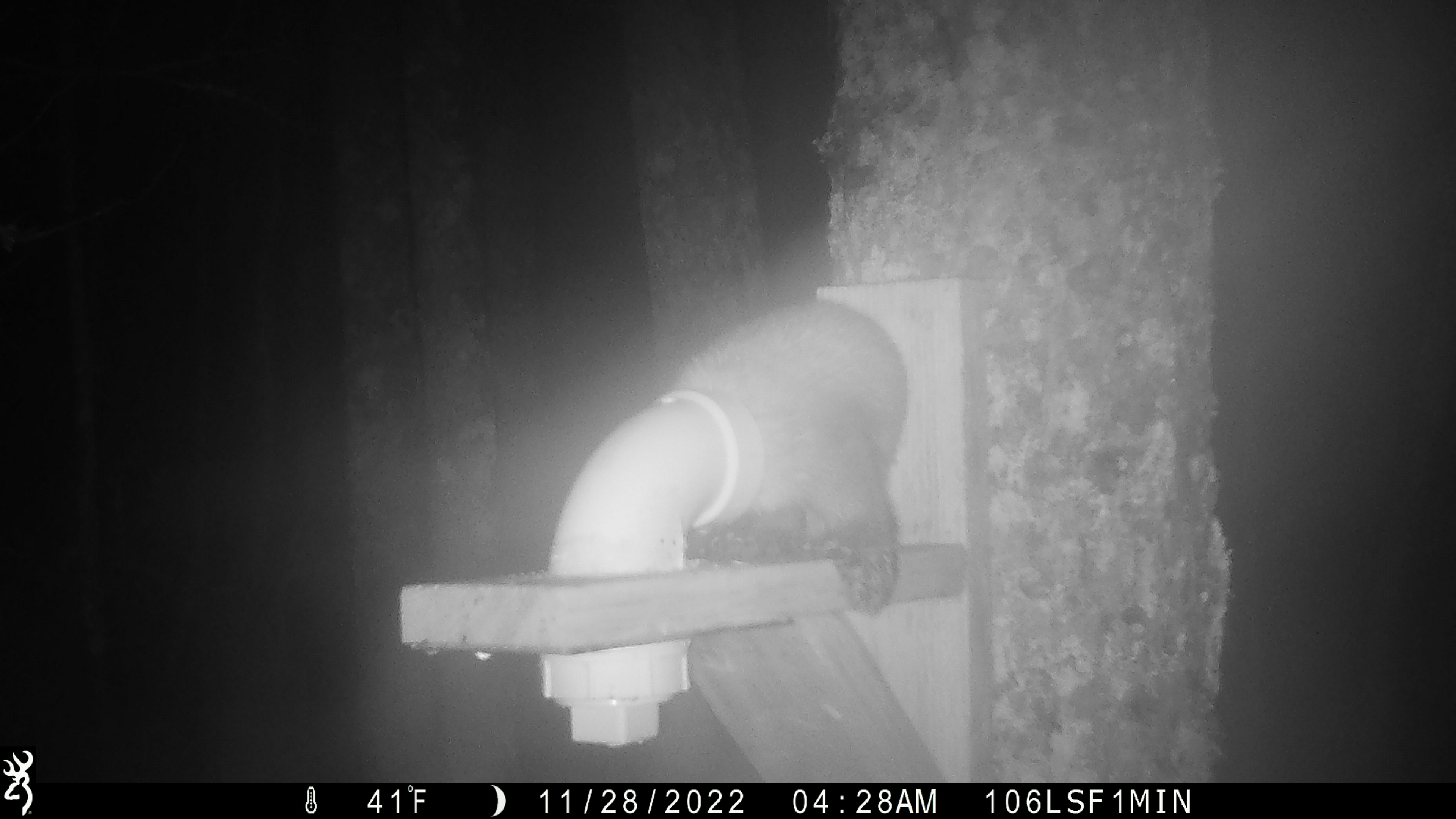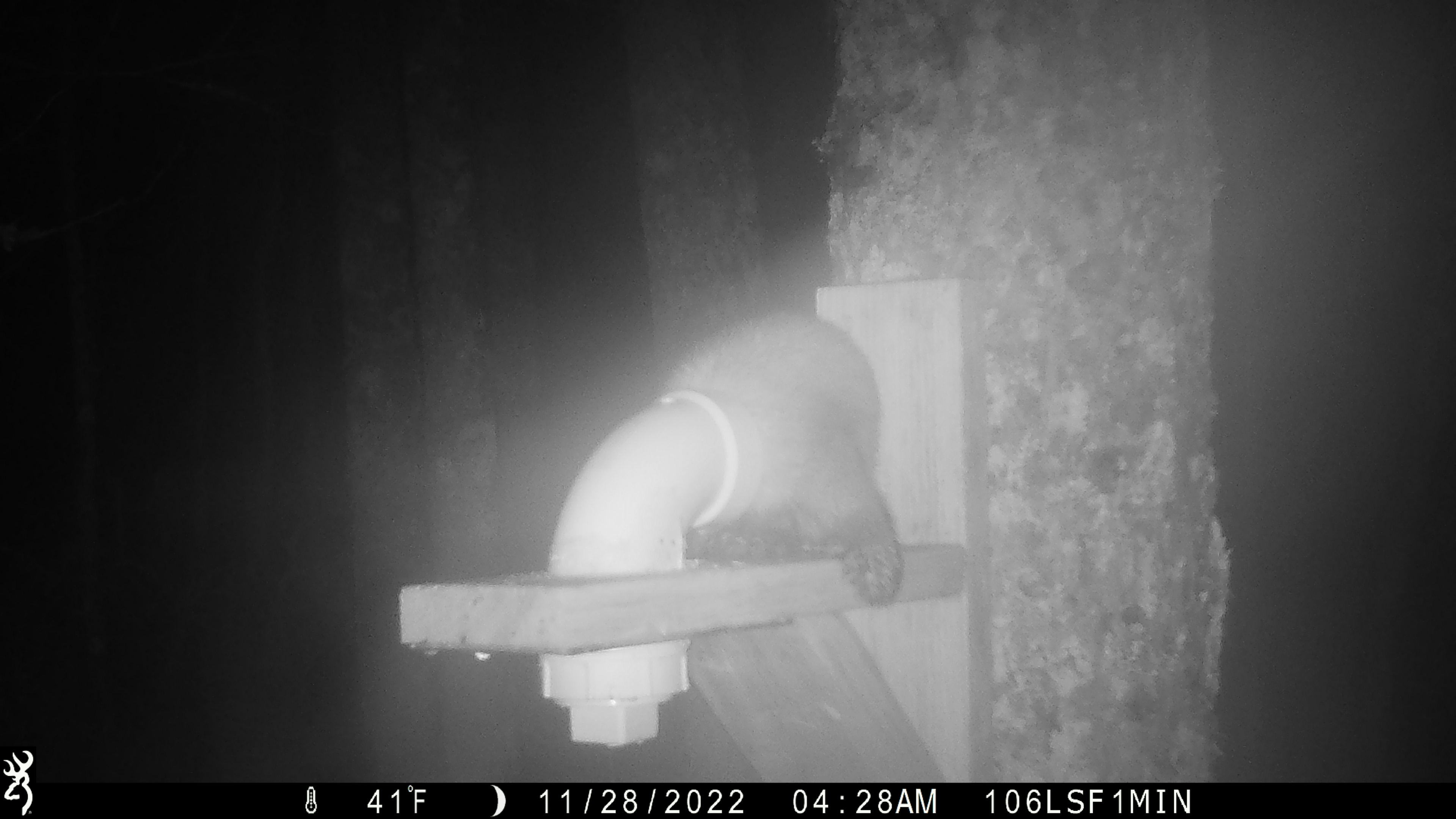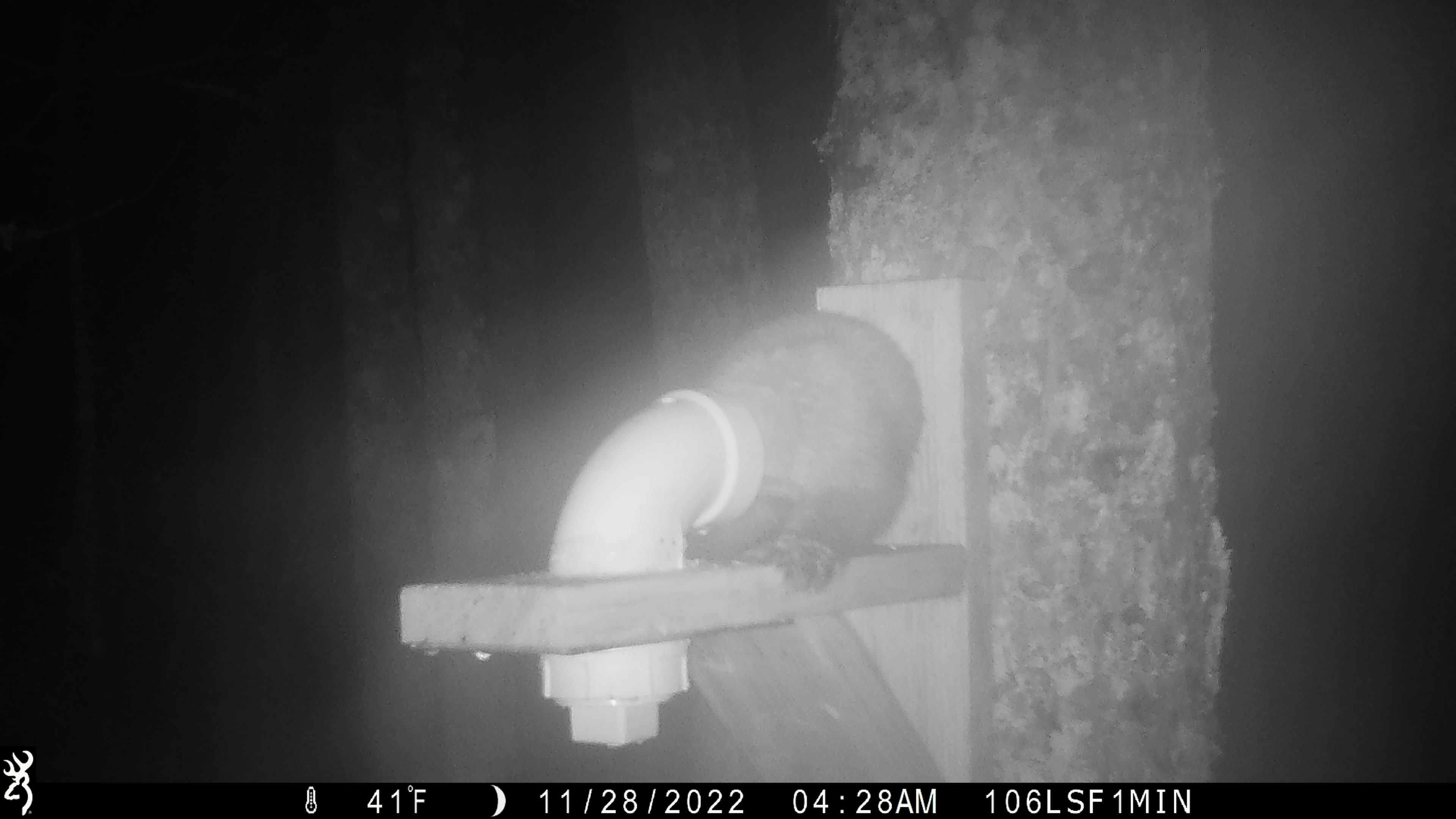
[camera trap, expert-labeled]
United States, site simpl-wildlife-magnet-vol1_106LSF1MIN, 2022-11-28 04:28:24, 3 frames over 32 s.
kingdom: Animalia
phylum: Chordata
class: Mammalia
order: Carnivora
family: Mustelidae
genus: Martes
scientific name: Martes americana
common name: american marten